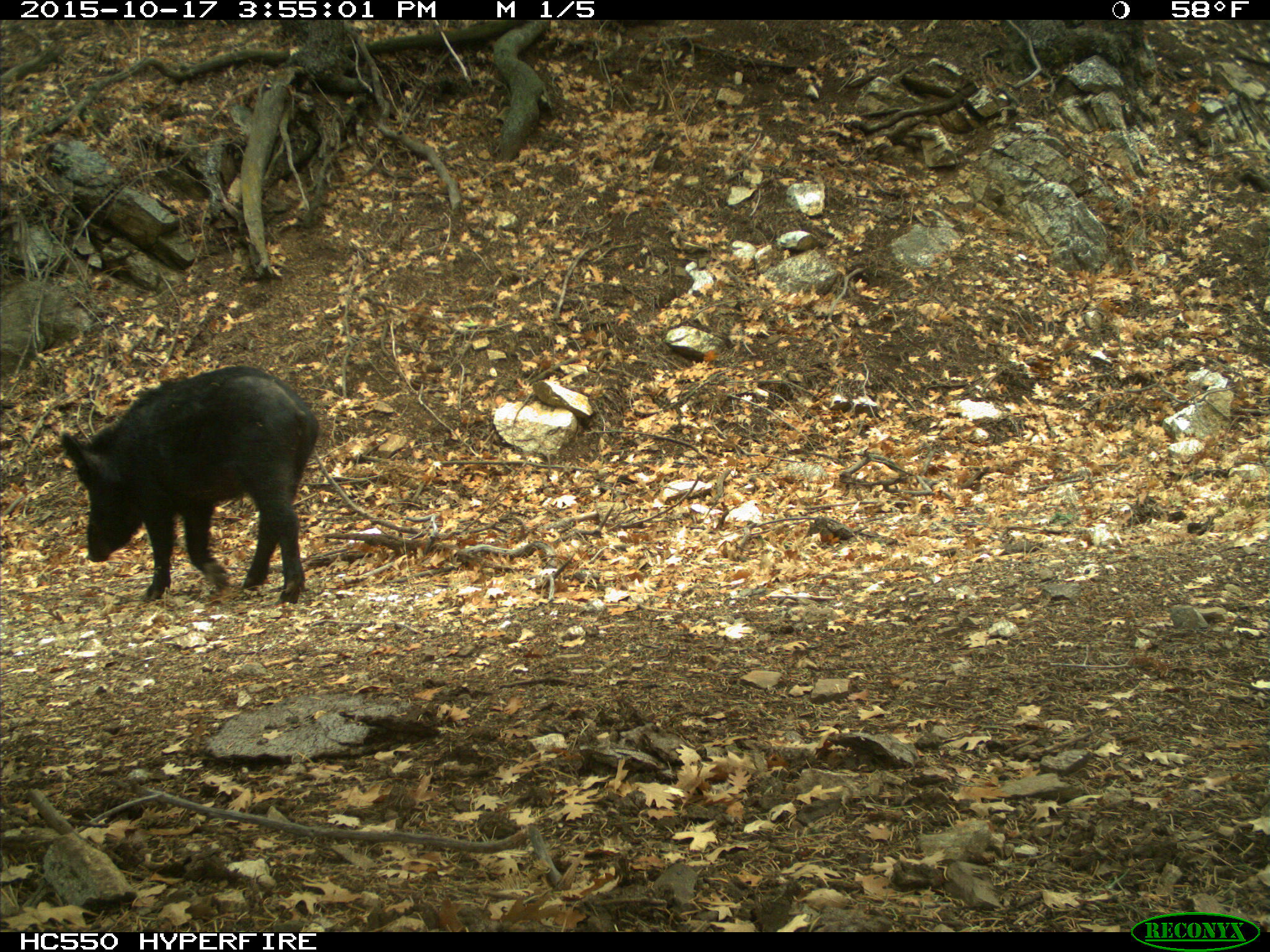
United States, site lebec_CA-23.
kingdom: Animalia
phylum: Chordata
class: Mammalia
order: Artiodactyla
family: Suidae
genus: Sus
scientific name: Sus scrofa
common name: wild boar